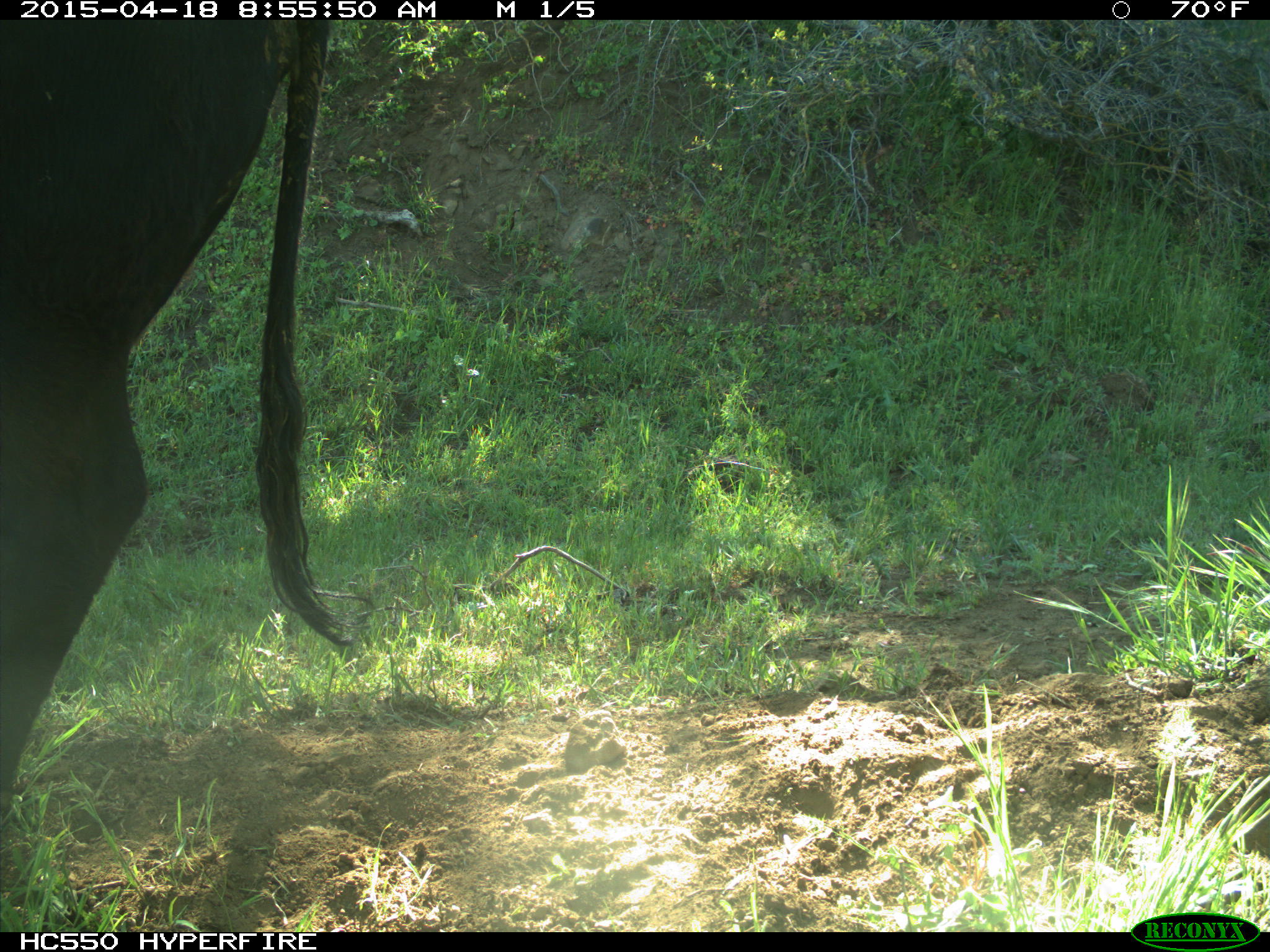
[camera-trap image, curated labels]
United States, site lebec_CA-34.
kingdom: Animalia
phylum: Chordata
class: Mammalia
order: Artiodactyla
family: Bovidae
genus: Bos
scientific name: Bos taurus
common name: domestic cow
Bos taurus (domestic cow).